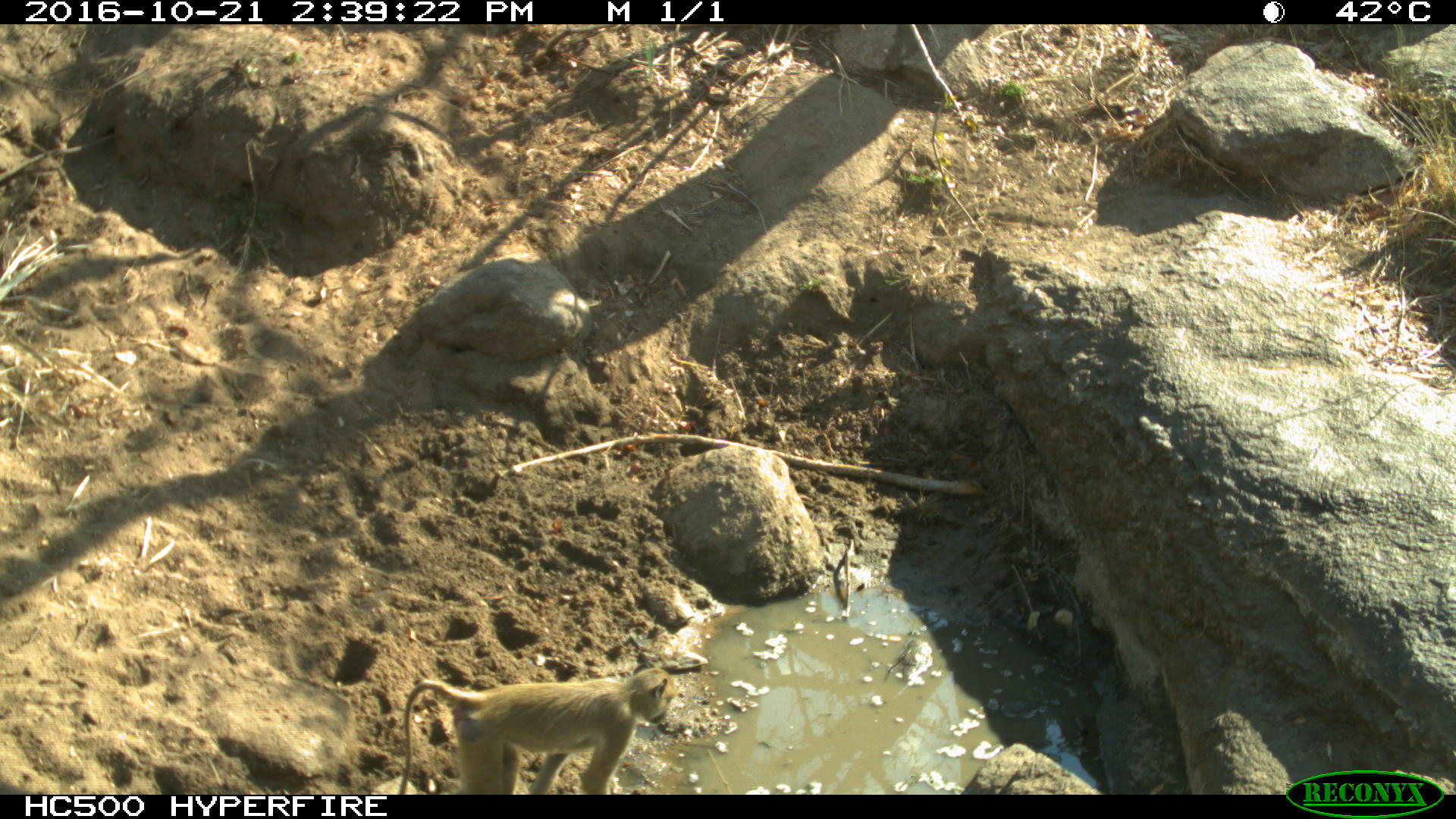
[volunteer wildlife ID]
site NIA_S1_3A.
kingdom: Animalia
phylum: Chordata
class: Mammalia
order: Primates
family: Cercopithecidae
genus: Papio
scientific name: Papio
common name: baboon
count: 1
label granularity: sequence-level